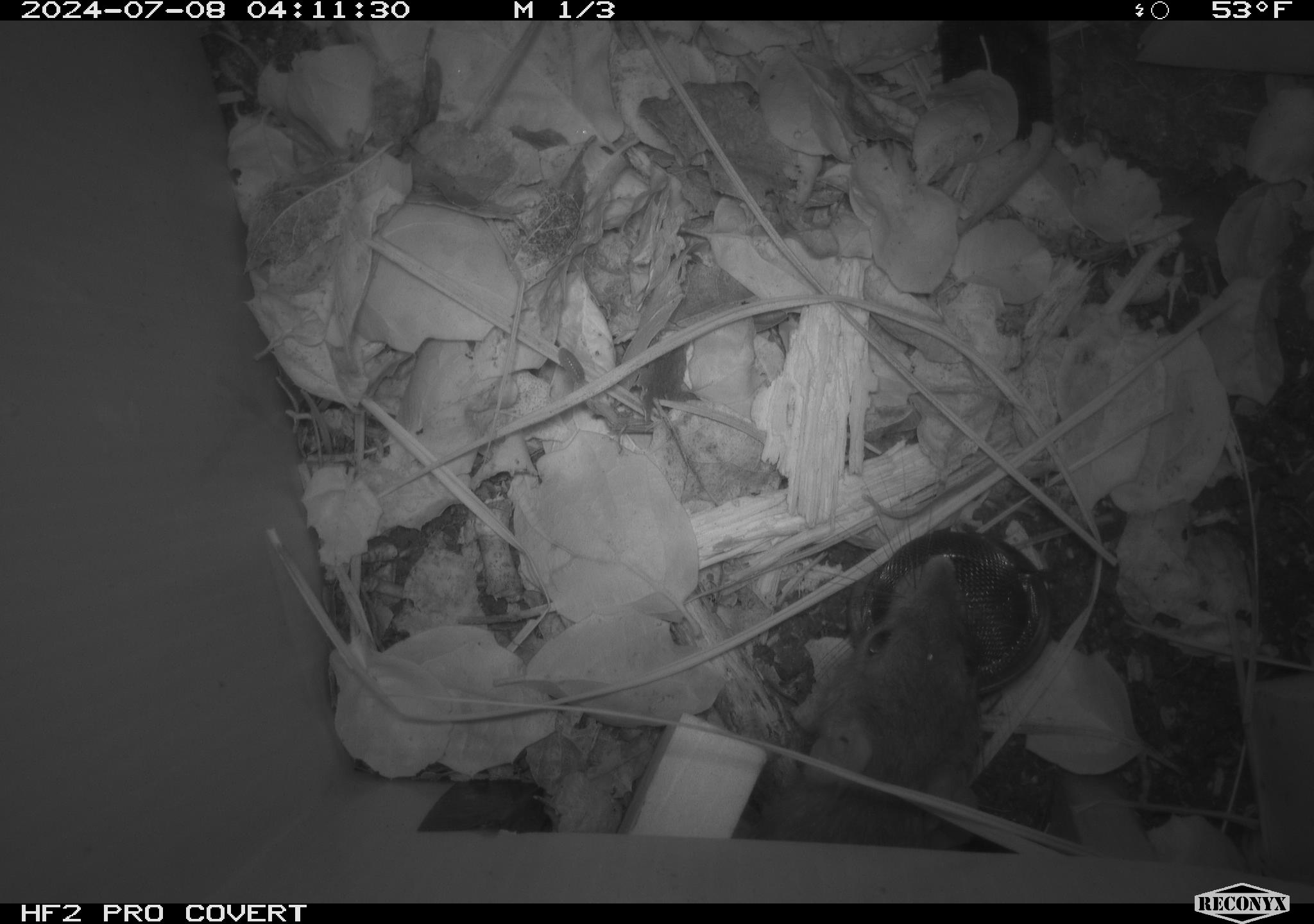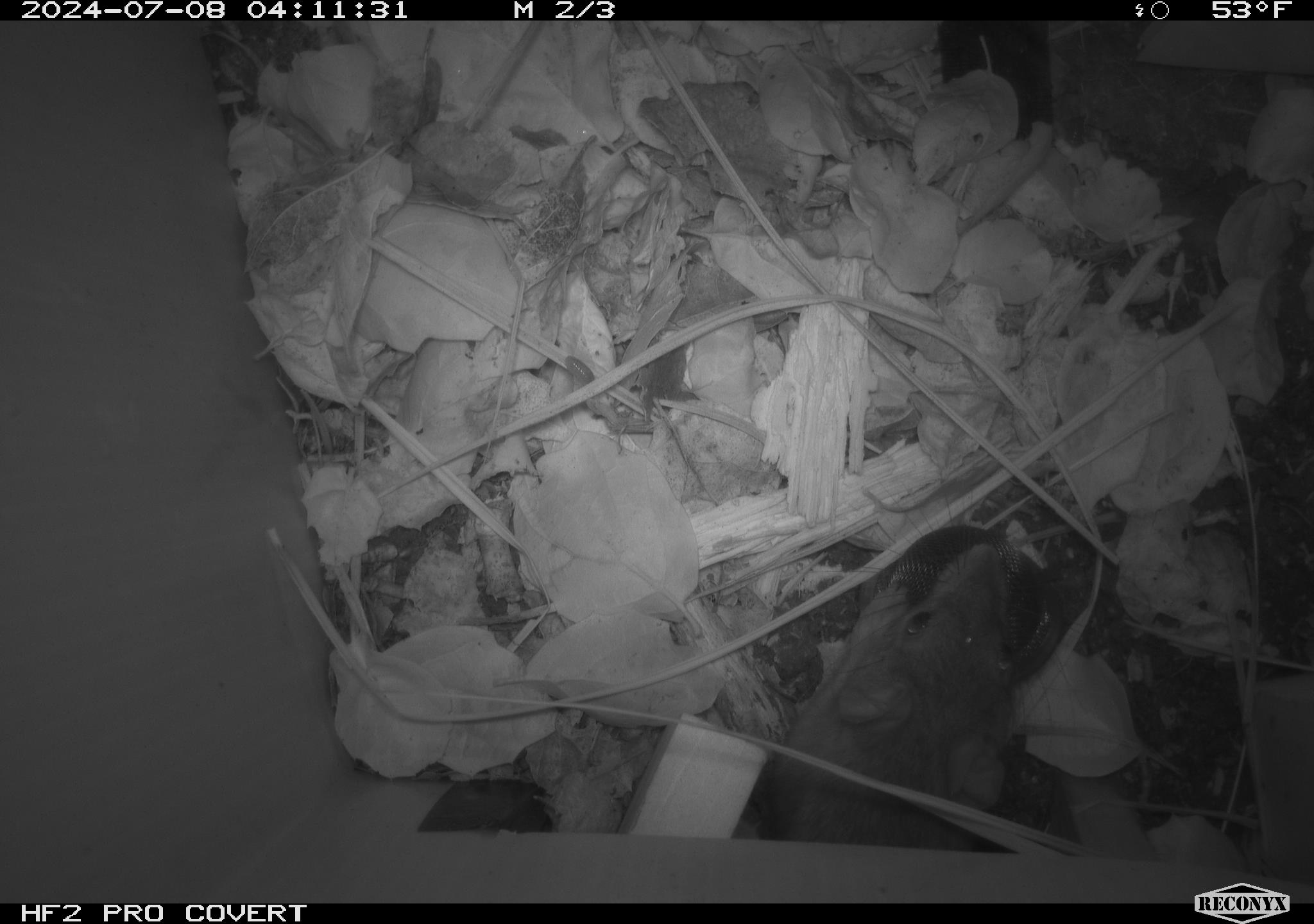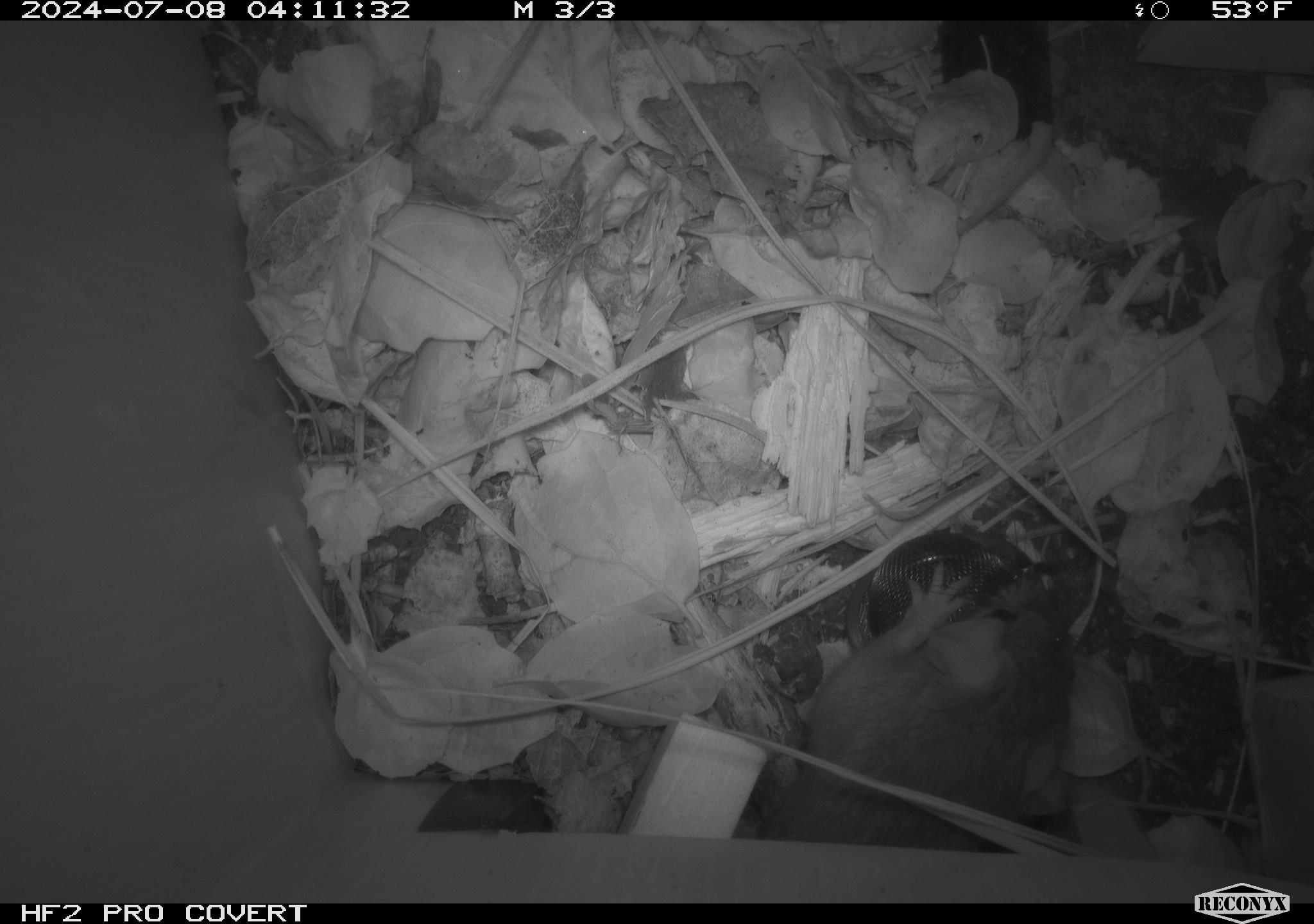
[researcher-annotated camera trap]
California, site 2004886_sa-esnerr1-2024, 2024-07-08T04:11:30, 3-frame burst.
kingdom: Animalia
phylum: Chordata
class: Mammalia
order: Rodentia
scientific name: Rodentia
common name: rodent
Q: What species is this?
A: Rodent (Rodentia).